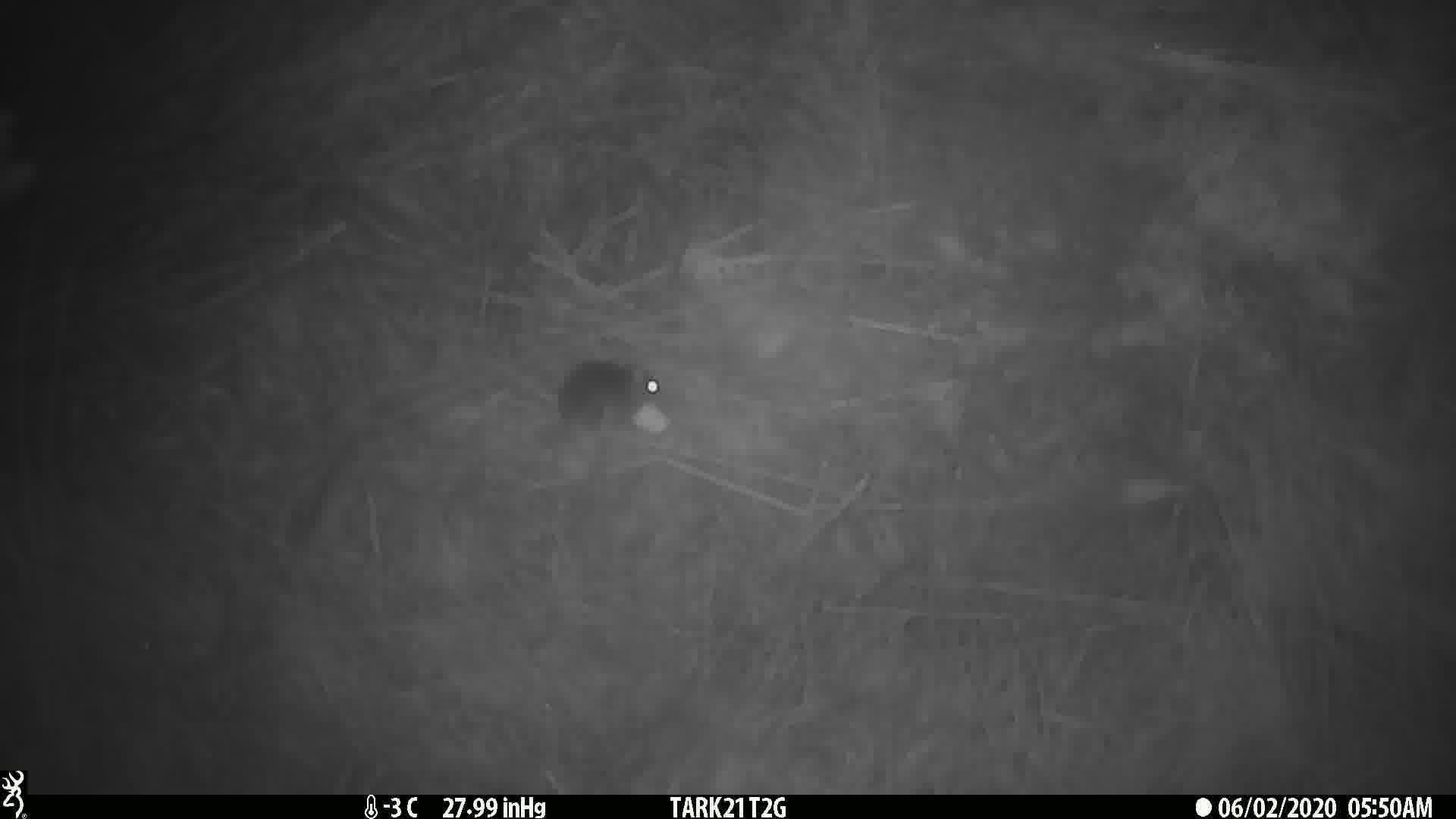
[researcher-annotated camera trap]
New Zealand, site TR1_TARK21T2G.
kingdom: Animalia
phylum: Chordata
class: Mammalia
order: Rodentia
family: Muridae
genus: Mus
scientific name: Mus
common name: mouse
Mouse (Mus).